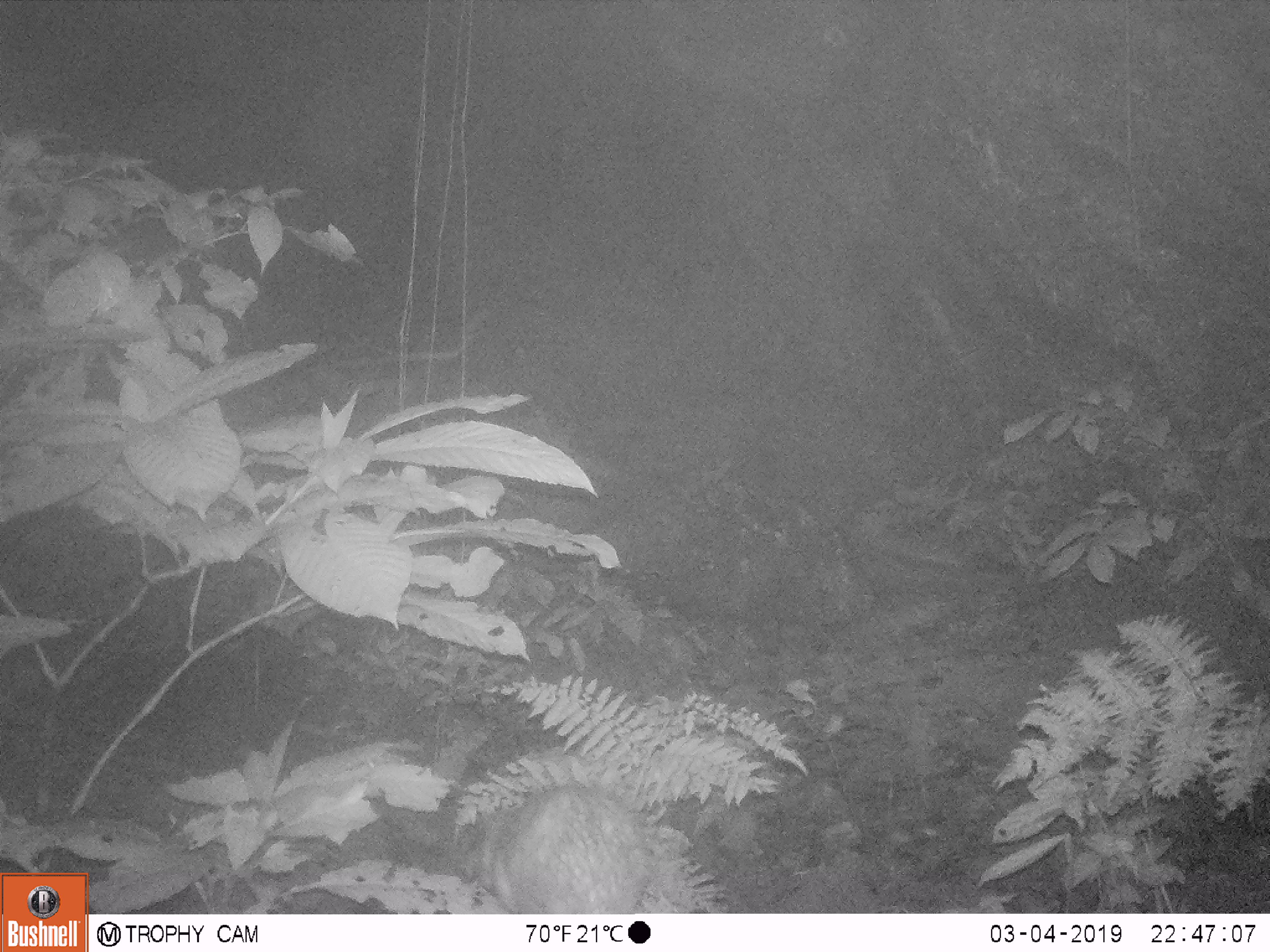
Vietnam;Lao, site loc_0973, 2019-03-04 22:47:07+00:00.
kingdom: Animalia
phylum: Chordata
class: Mammalia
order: Rodentia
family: Hystricidae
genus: Atherurus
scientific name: Atherurus macrourus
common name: asiatic brush-tailed porcupine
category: asiatic brush tailed porcupine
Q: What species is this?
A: Asiatic brush tailed porcupine (asiatic brush-tailed porcupine) (Atherurus macrourus).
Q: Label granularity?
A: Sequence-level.